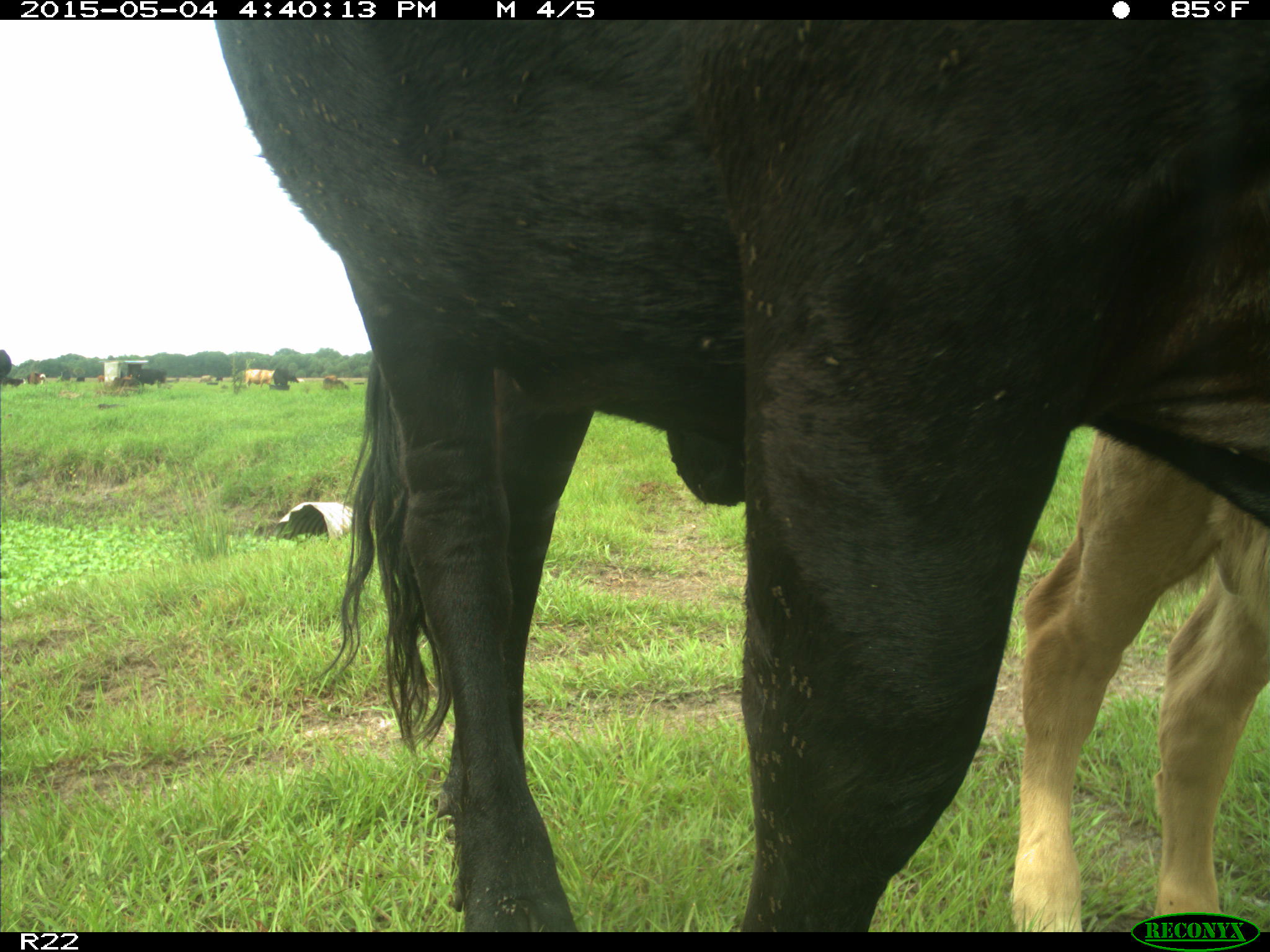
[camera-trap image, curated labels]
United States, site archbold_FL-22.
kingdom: Animalia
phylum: Chordata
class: Mammalia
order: Artiodactyla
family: Bovidae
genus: Bos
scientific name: Bos taurus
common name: domestic cow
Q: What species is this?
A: Bos taurus (domestic cow).